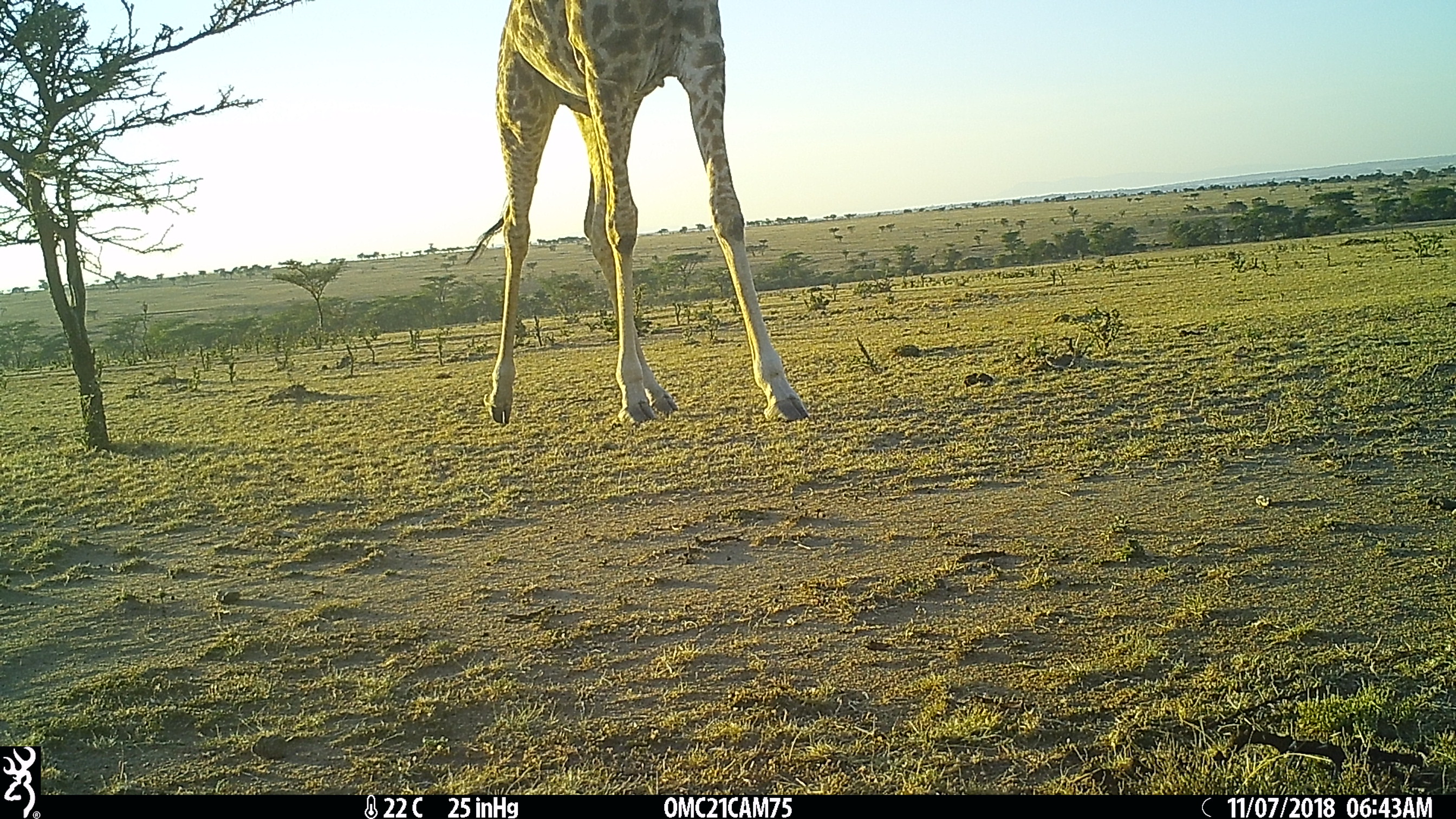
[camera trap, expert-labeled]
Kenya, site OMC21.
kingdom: Animalia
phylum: Chordata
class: Mammalia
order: Artiodactyla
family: Giraffidae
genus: Giraffa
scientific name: Giraffa camelopardalis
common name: northern giraffe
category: giraffe